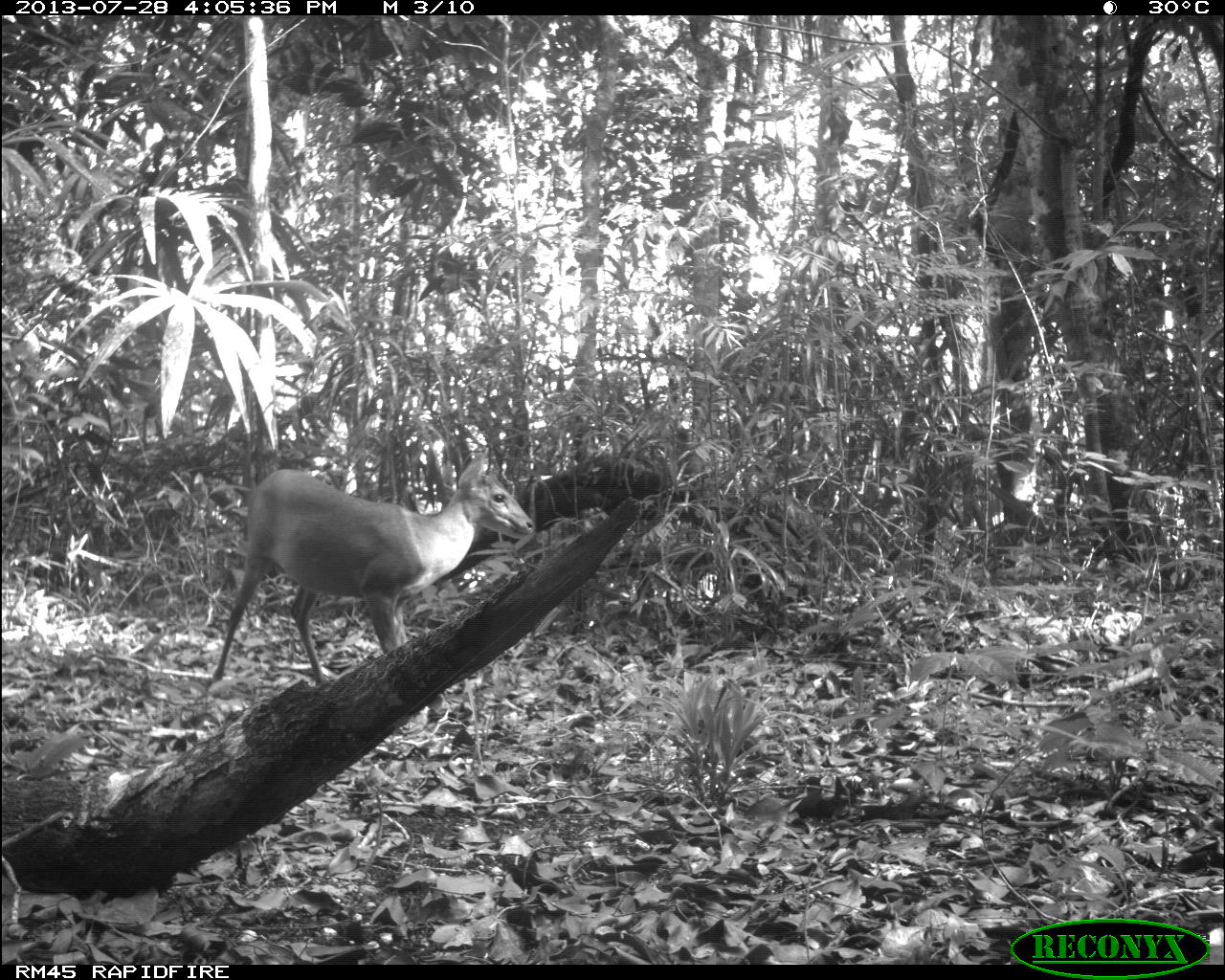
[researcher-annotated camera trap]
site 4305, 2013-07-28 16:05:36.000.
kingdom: Animalia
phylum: Chordata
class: Mammalia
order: Artiodactyla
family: Cervidae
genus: Mazama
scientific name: Mazama temama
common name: central american red brocket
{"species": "Mazama temama (central american red brocket)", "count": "1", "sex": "male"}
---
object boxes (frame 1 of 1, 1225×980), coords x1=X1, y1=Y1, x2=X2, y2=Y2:
mazama temama: x1=205, y1=449, x2=533, y2=686